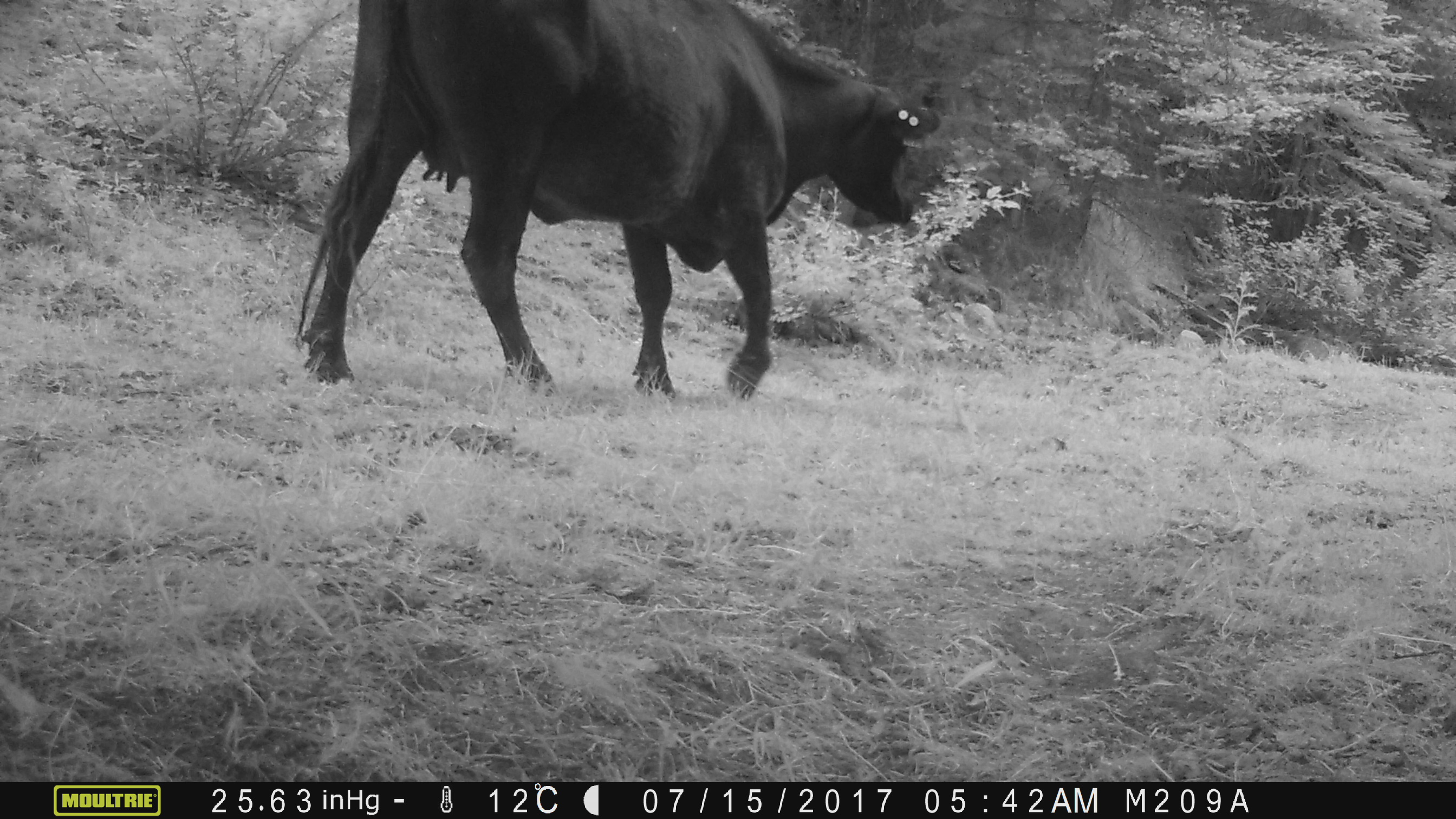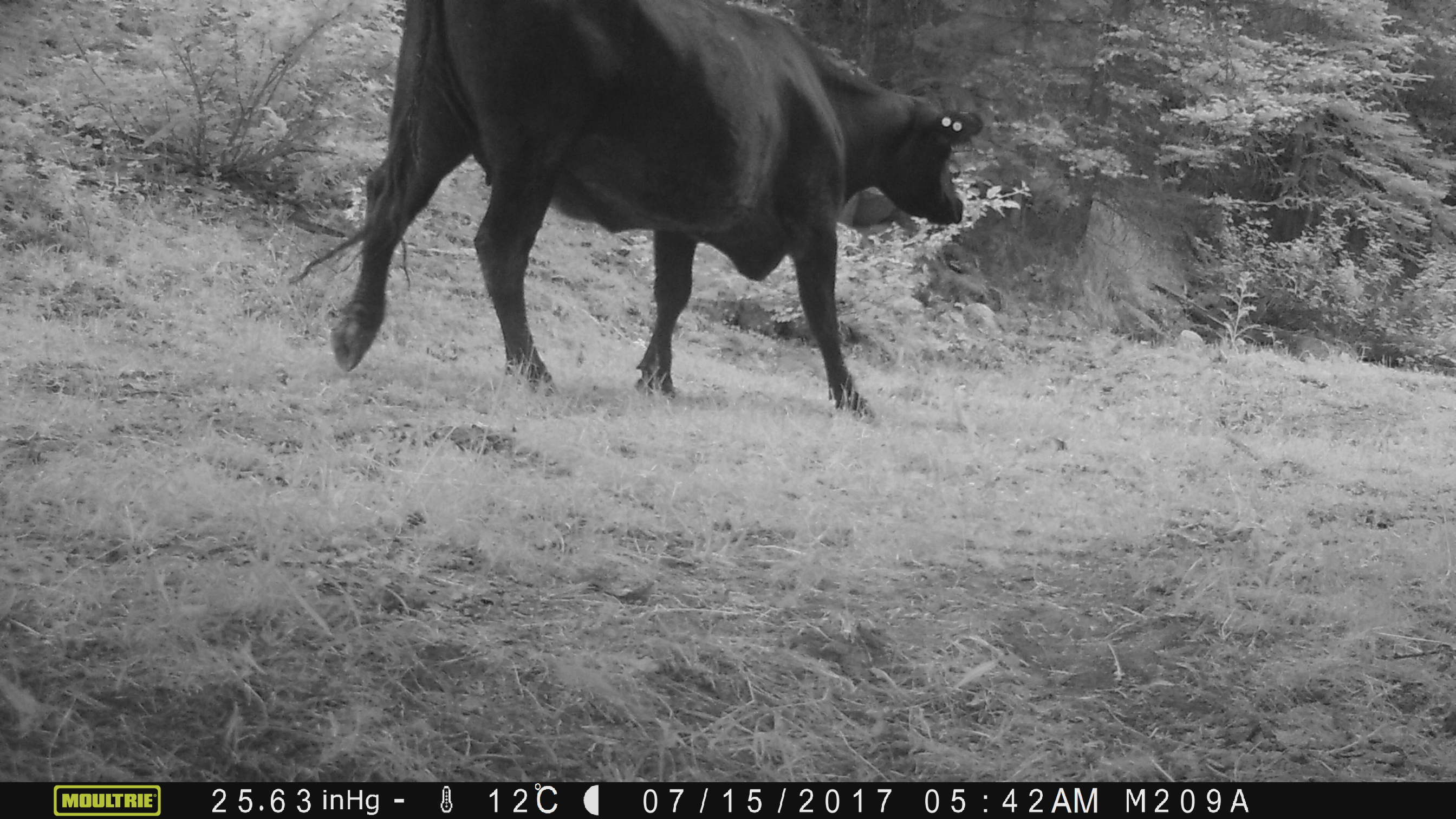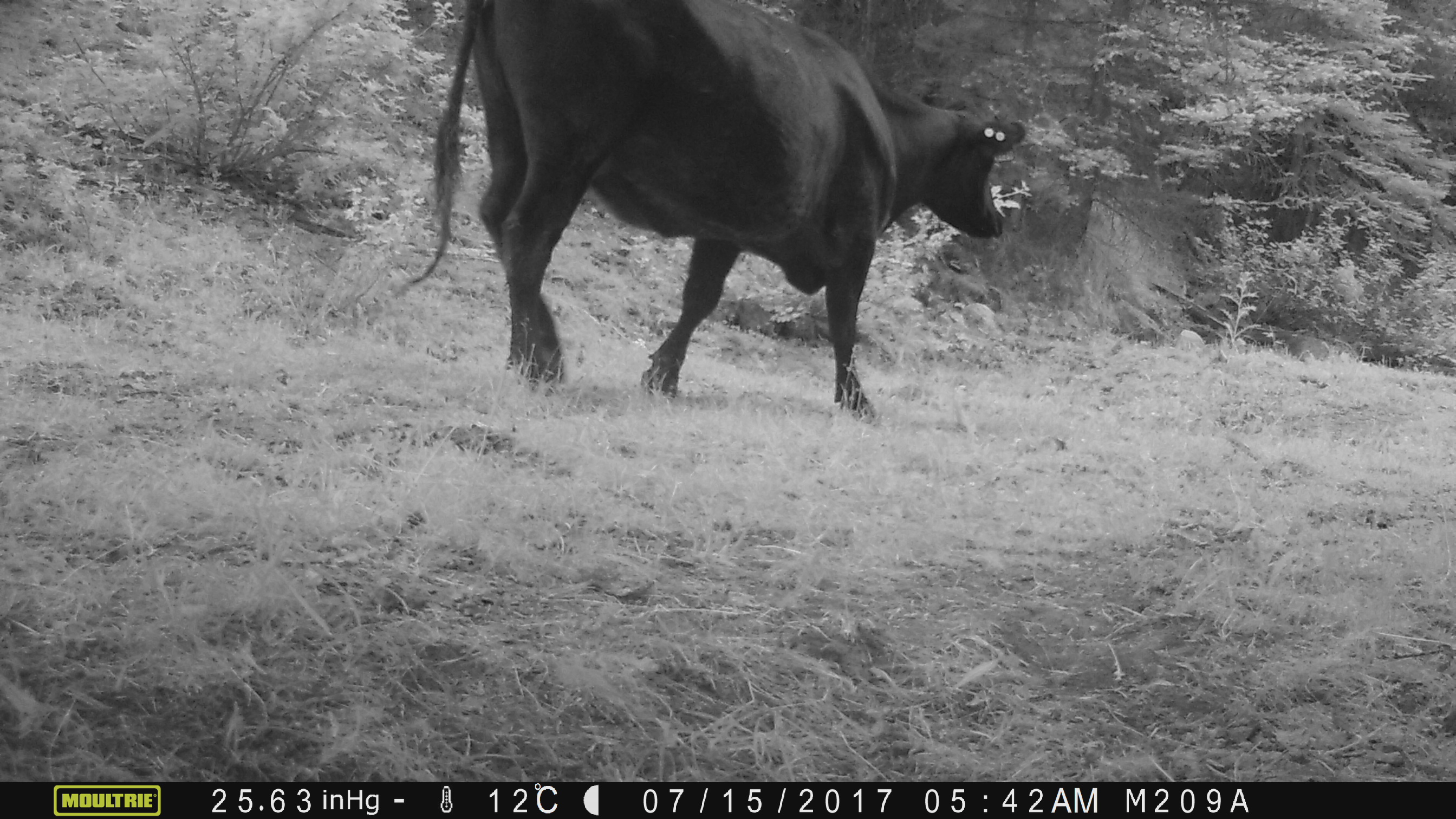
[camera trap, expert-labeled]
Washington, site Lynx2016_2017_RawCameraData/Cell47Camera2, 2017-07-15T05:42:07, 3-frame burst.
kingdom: Animalia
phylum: Chordata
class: Mammalia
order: Artiodactyla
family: Bovidae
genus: Bos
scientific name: Bos taurus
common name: domestic cattle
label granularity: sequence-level